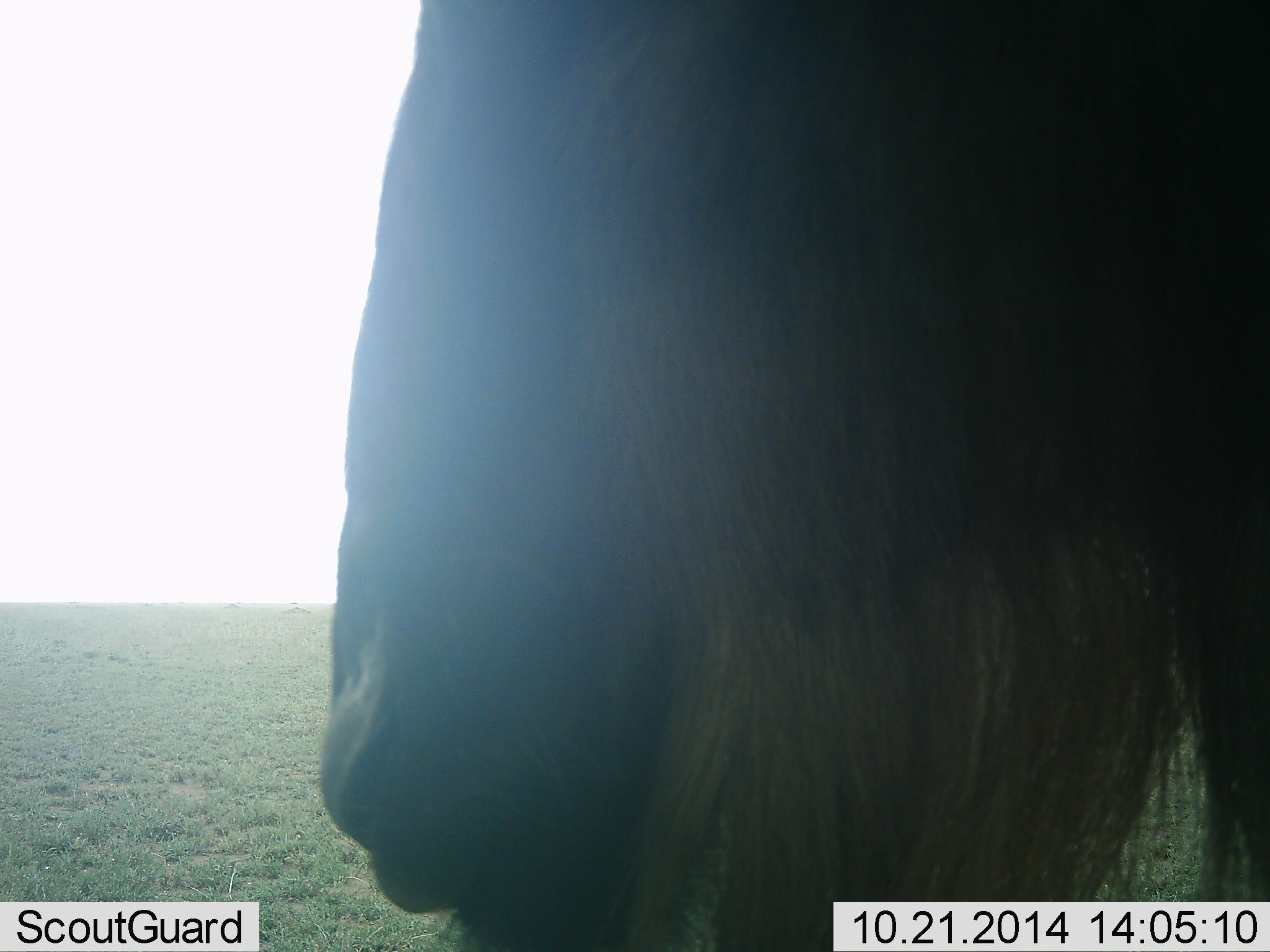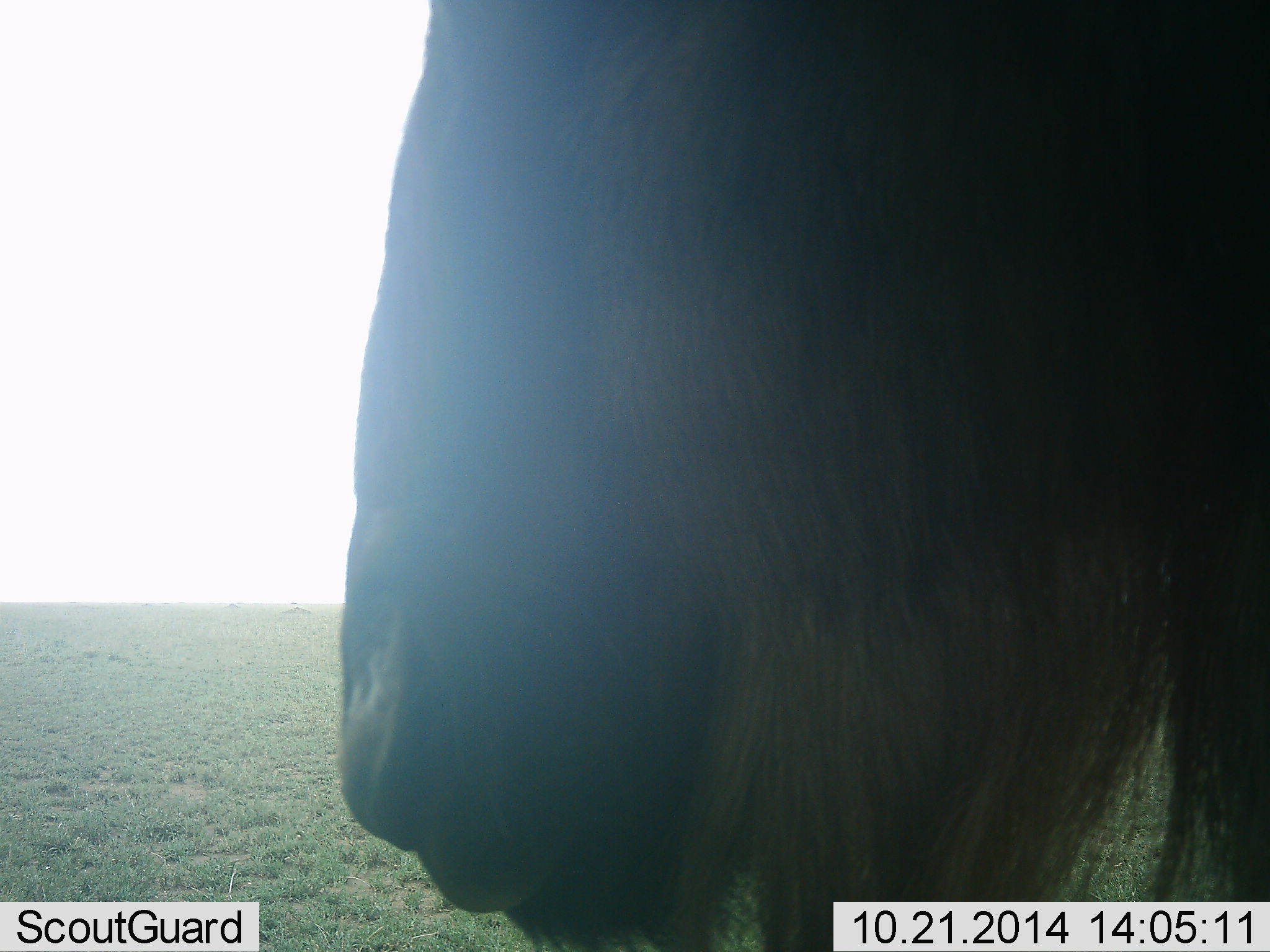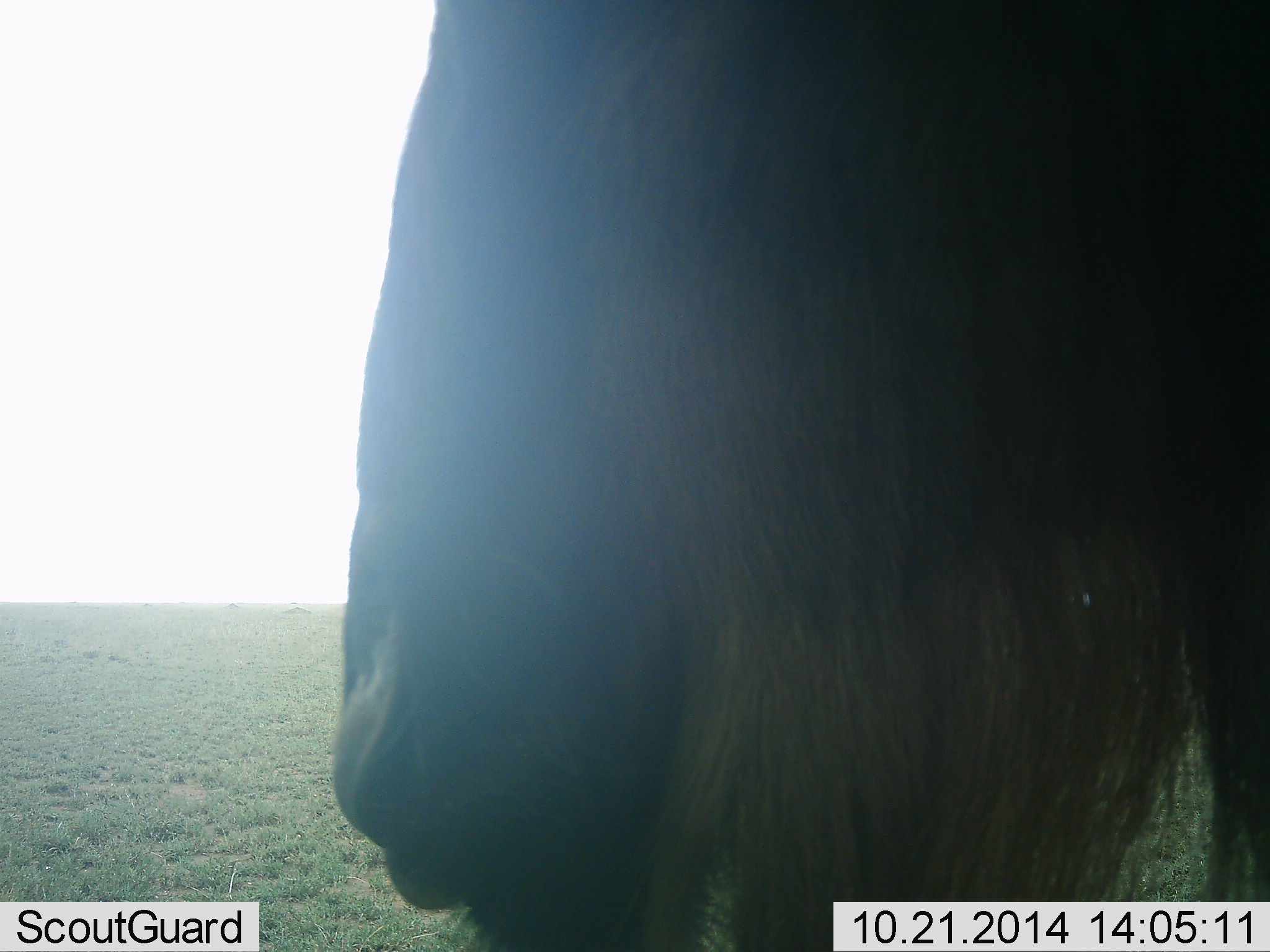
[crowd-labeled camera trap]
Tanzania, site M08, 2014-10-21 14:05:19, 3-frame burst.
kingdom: Animalia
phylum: Chordata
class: Mammalia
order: Artiodactyla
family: Bovidae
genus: Connochaetes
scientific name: Connochaetes taurinus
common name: blue wildebeest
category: wildebeest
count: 1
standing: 80%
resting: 10%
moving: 0%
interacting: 0%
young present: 0%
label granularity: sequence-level